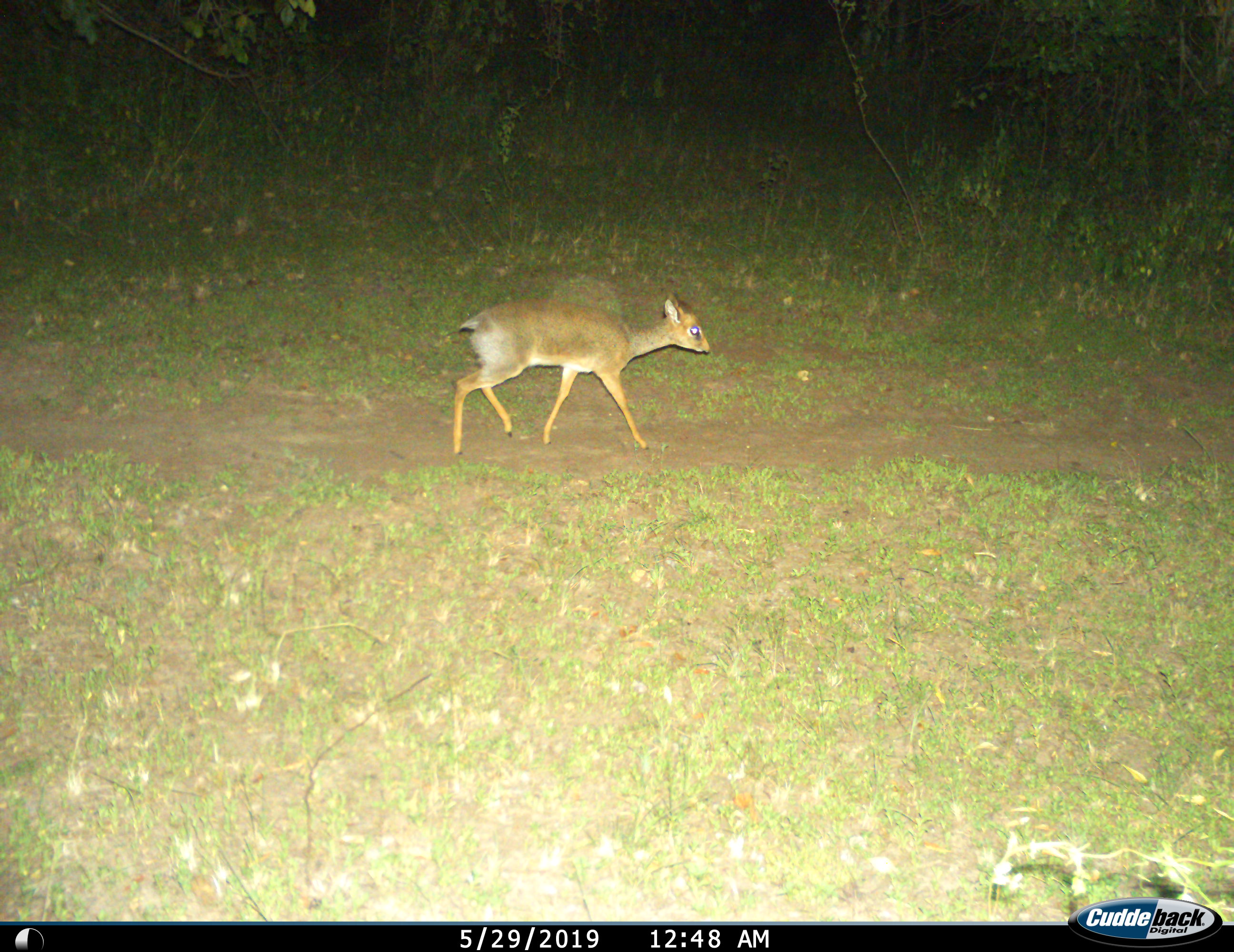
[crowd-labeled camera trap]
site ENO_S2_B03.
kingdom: Animalia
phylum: Chordata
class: Mammalia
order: Artiodactyla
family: Bovidae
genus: Madoqua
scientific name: Madoqua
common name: dik-dik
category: dikdik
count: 1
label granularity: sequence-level